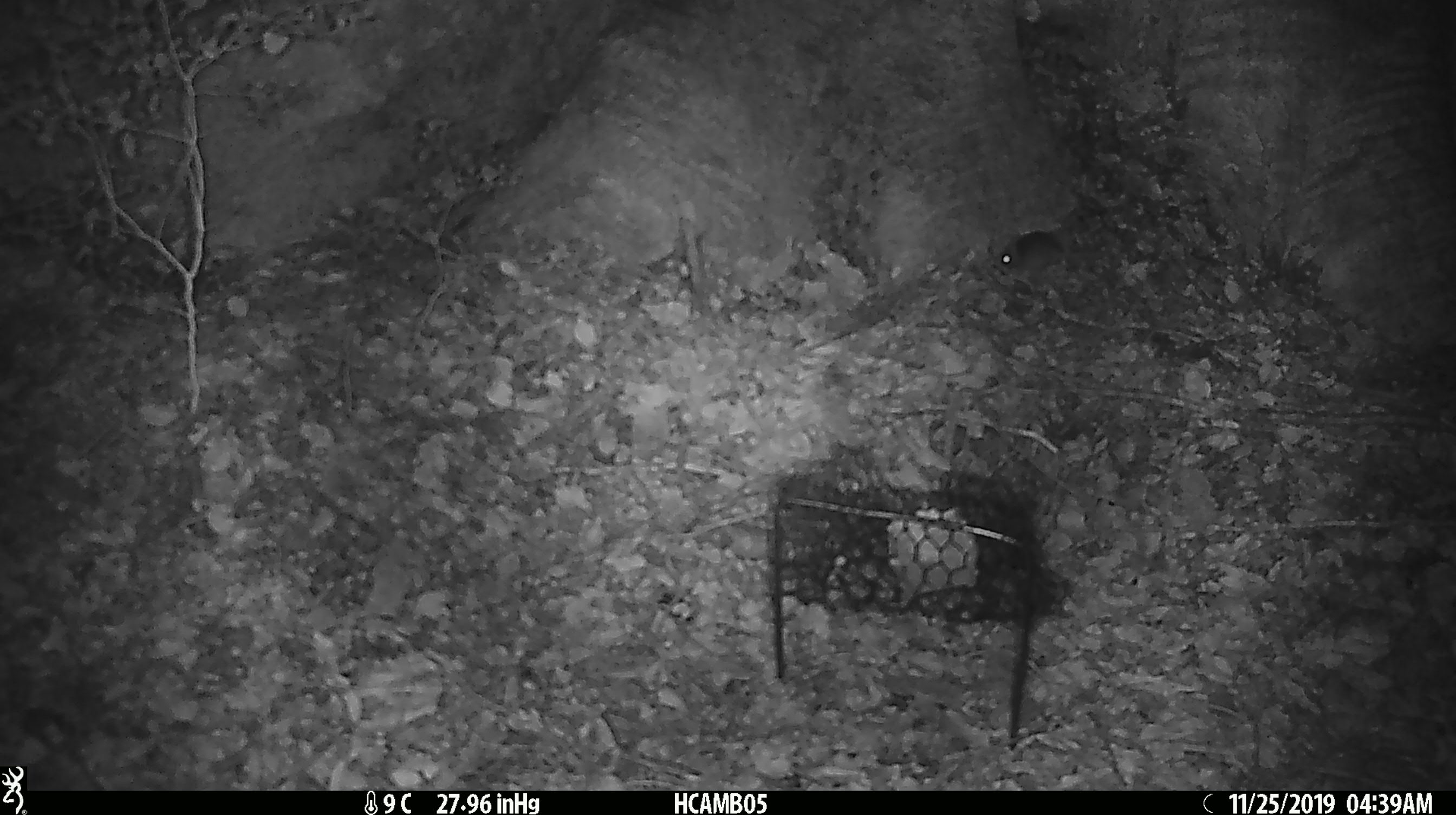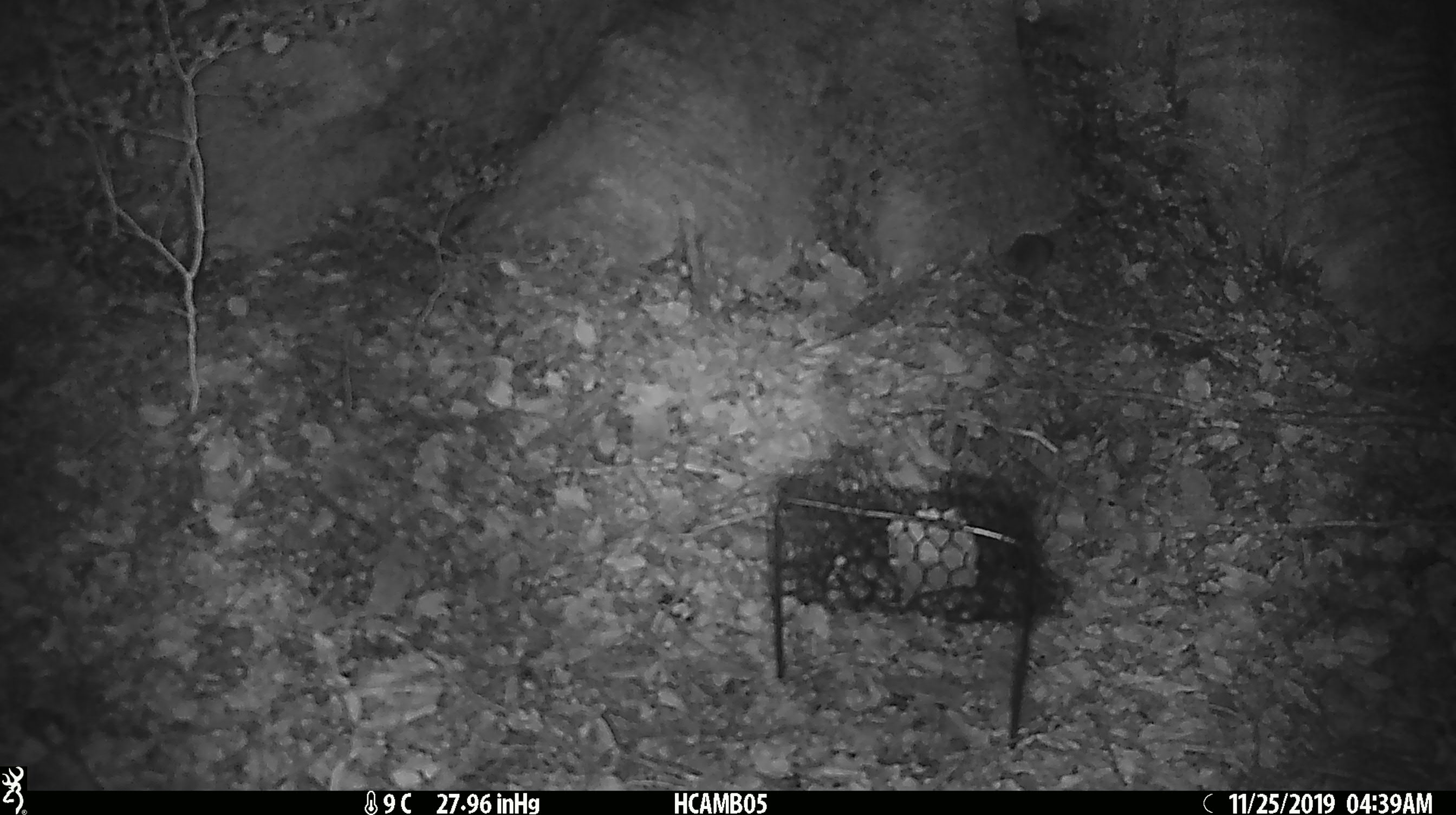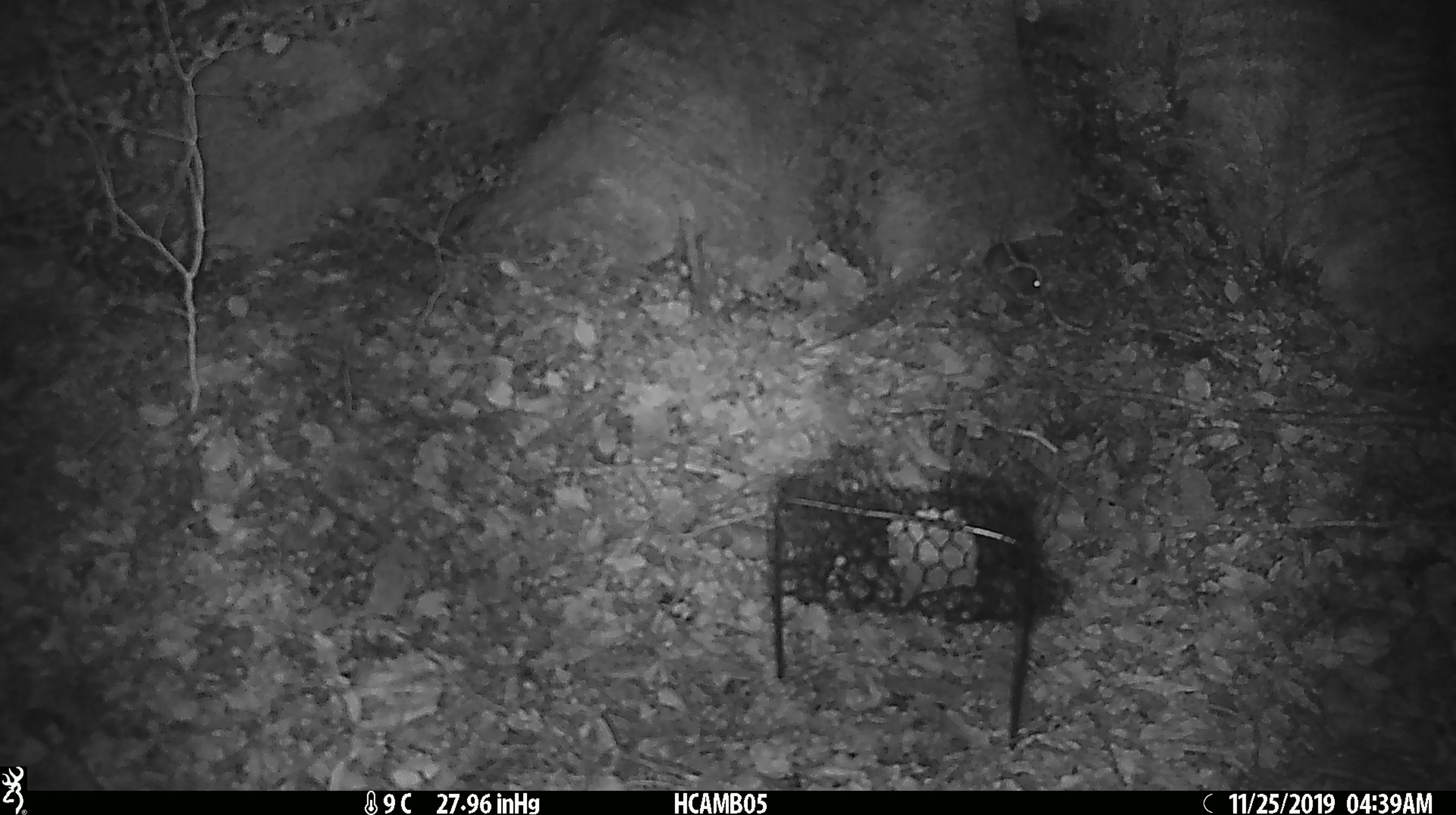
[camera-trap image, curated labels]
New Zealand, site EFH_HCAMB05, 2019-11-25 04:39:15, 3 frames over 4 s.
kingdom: Animalia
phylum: Chordata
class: Mammalia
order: Rodentia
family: Muridae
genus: Mus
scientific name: Mus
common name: mouse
Mouse (Mus).